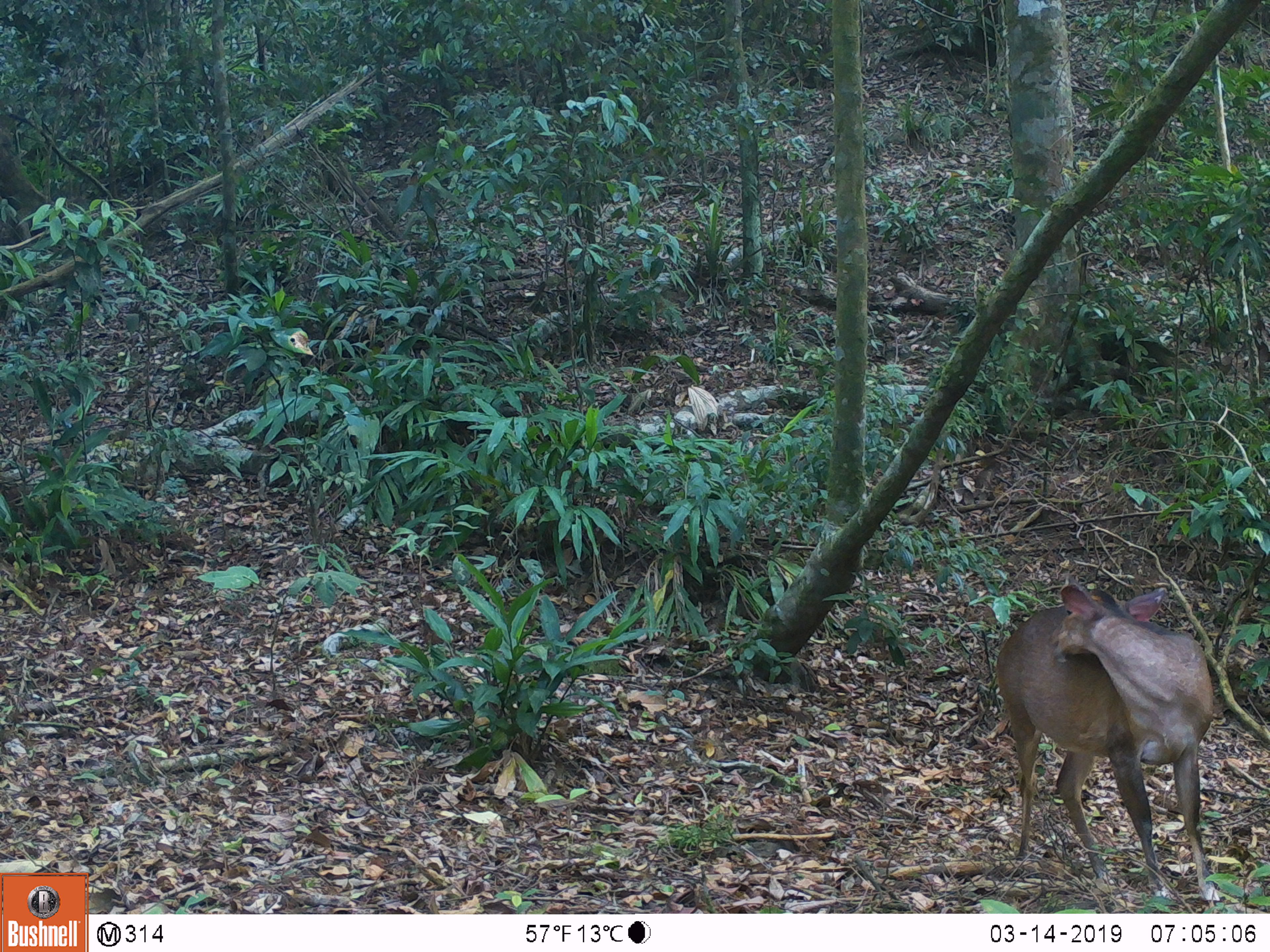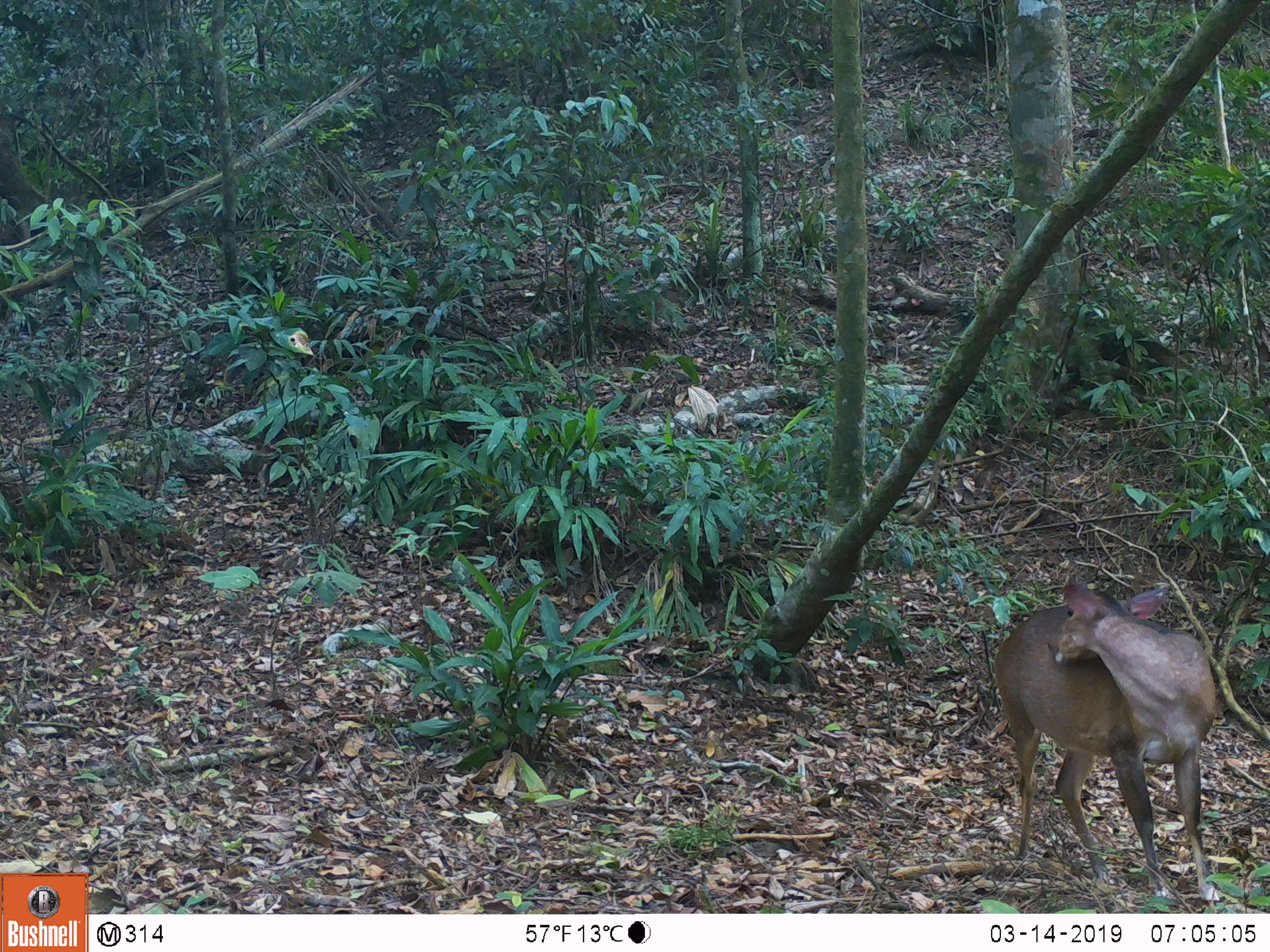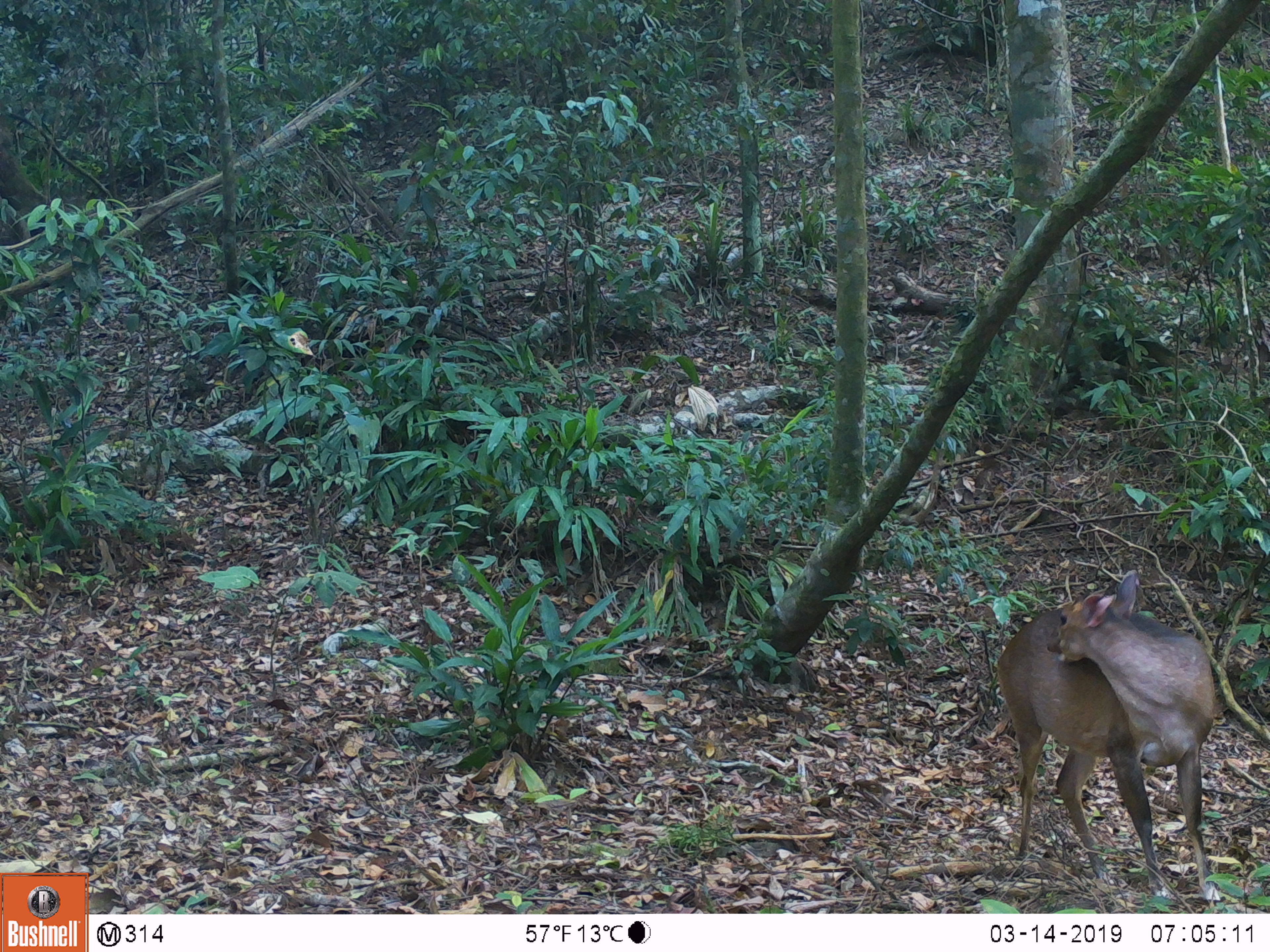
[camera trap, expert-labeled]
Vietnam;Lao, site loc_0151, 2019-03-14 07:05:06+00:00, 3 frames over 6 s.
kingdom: Animalia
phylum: Chordata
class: Mammalia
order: Artiodactyla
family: Cervidae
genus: Muntiacus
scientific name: Muntiacus vuquangensis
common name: large-antlered muntjac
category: large antlered muntjac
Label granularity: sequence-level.